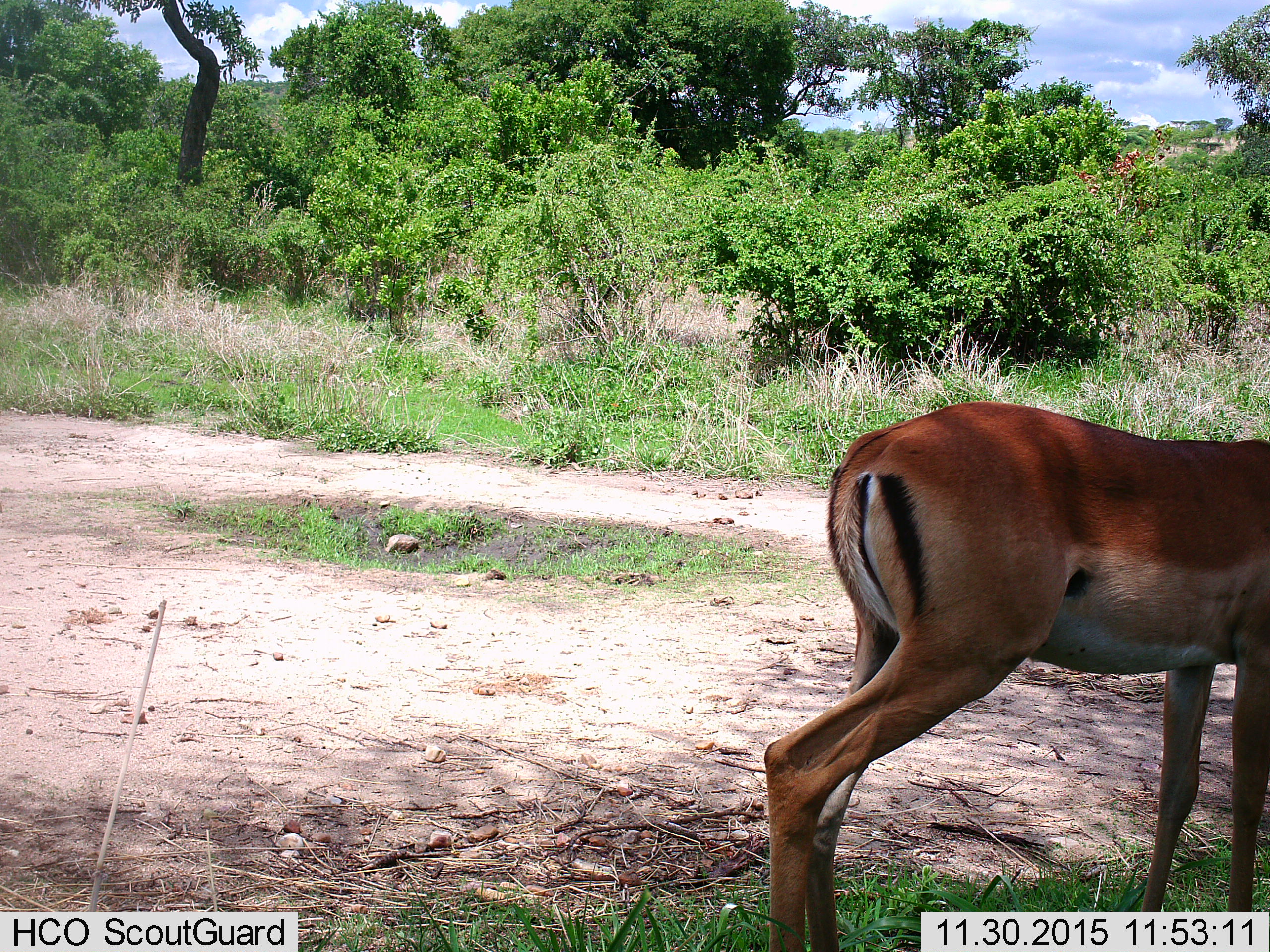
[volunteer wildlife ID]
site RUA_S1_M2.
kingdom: Animalia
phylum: Chordata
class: Mammalia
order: Artiodactyla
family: Bovidae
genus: Aepyceros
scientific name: Aepyceros melampus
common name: impala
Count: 1.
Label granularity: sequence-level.